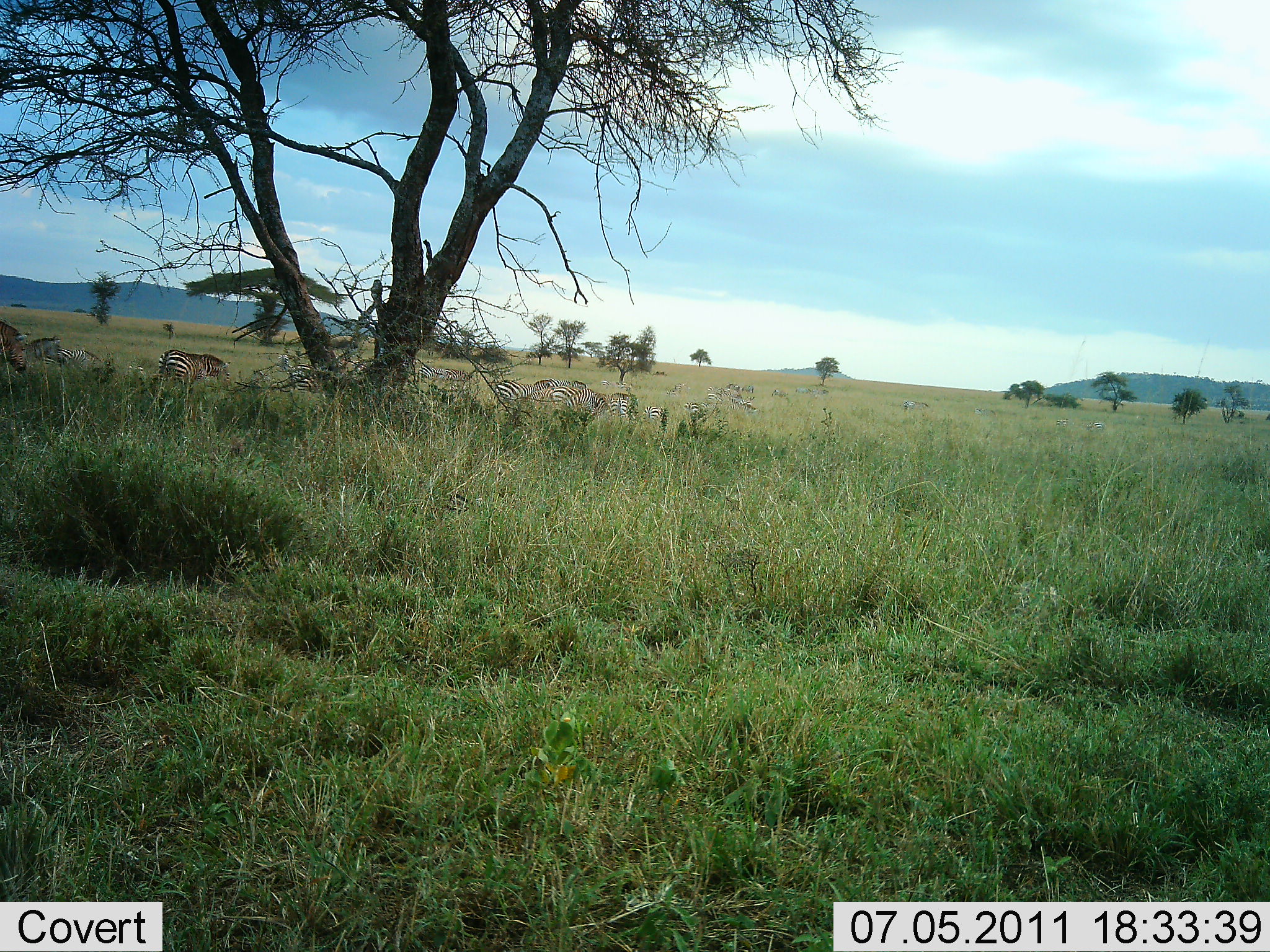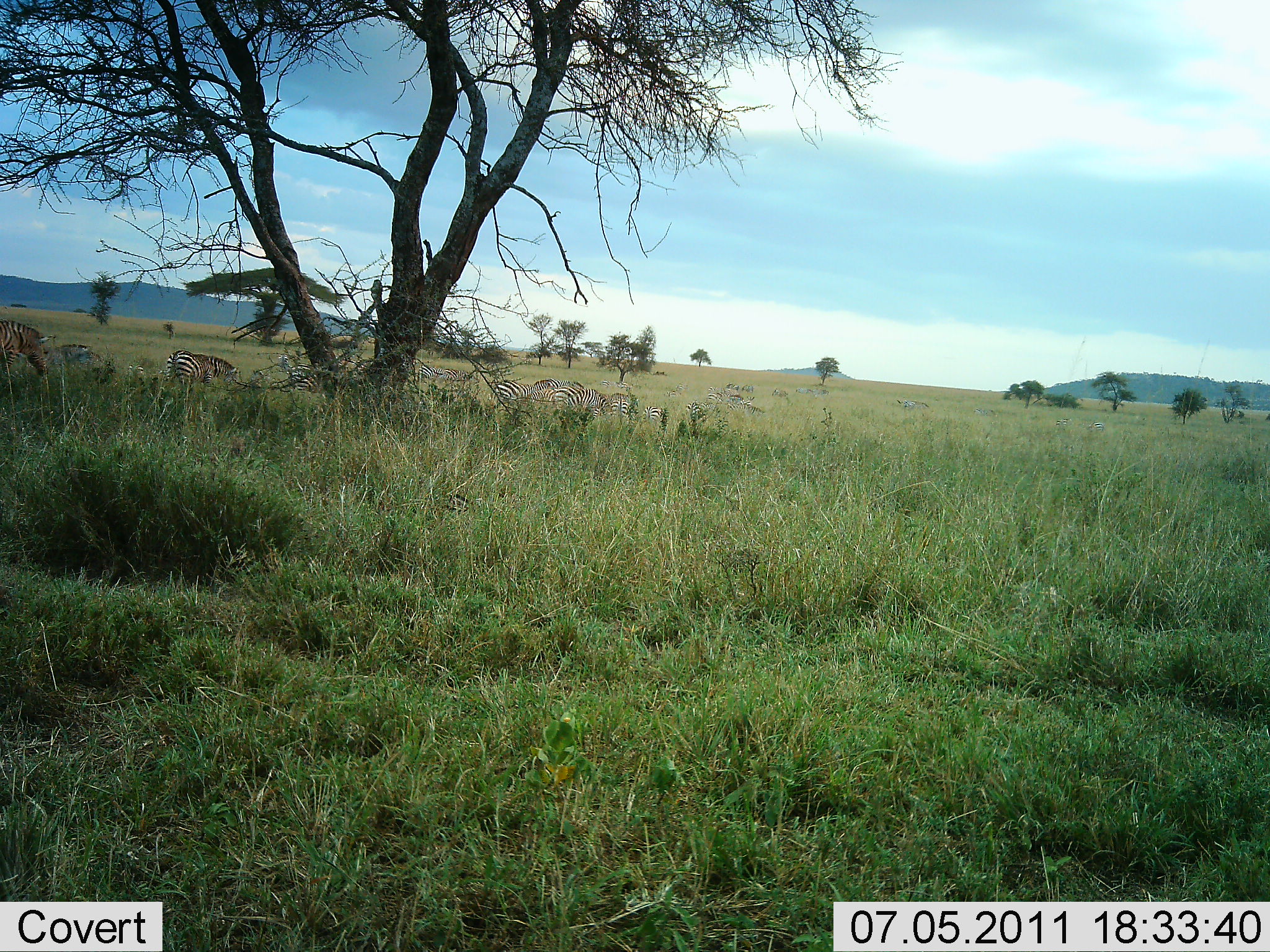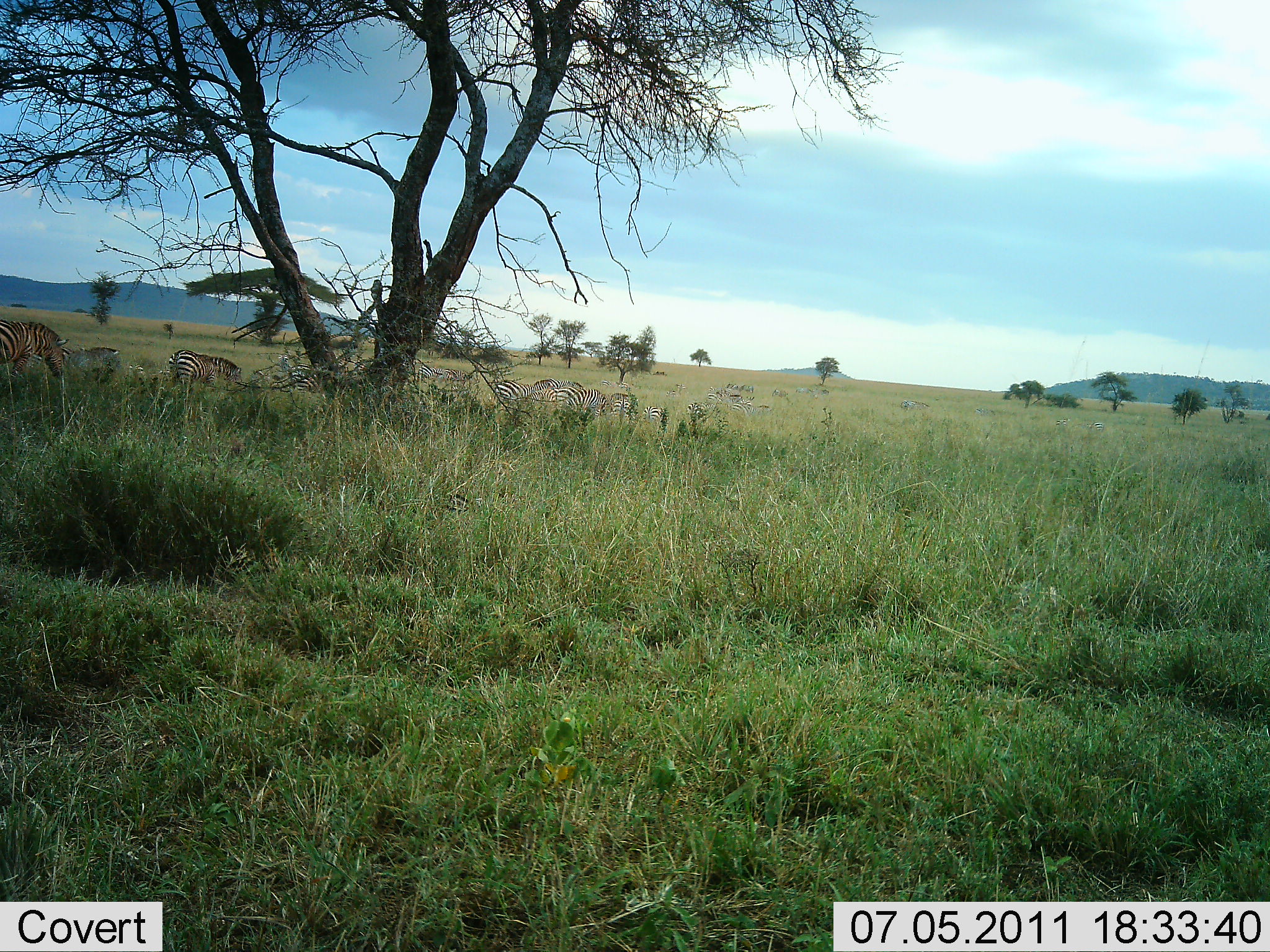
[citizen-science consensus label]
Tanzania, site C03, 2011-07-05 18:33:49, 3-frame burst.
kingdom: Animalia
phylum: Chordata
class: Mammalia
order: Perissodactyla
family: Equidae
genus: Equus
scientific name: Equus quagga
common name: plains zebra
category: zebra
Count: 6.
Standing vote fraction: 36%.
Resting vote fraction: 9%.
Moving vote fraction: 82%.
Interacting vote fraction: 0%.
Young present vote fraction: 0%.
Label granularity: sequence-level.